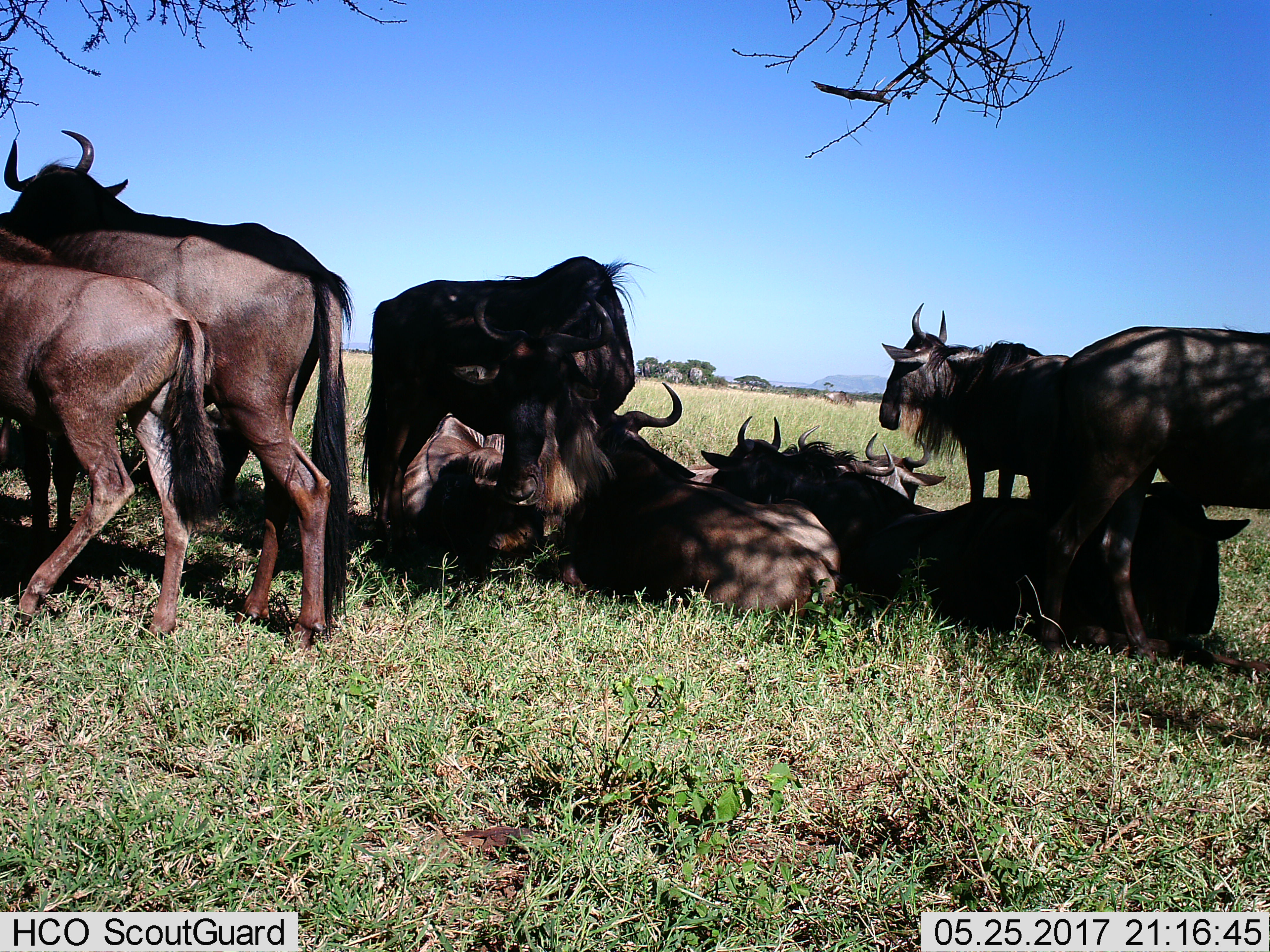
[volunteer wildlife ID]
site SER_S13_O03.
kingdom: Animalia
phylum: Chordata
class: Mammalia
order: Artiodactyla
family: Bovidae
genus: Connochaetes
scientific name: Connochaetes taurinus taurinus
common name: blue wildebeest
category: wildebeestblue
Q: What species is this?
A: Wildebeestblue (blue wildebeest) (Connochaetes taurinus taurinus).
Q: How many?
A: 11-50.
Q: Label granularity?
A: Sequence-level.